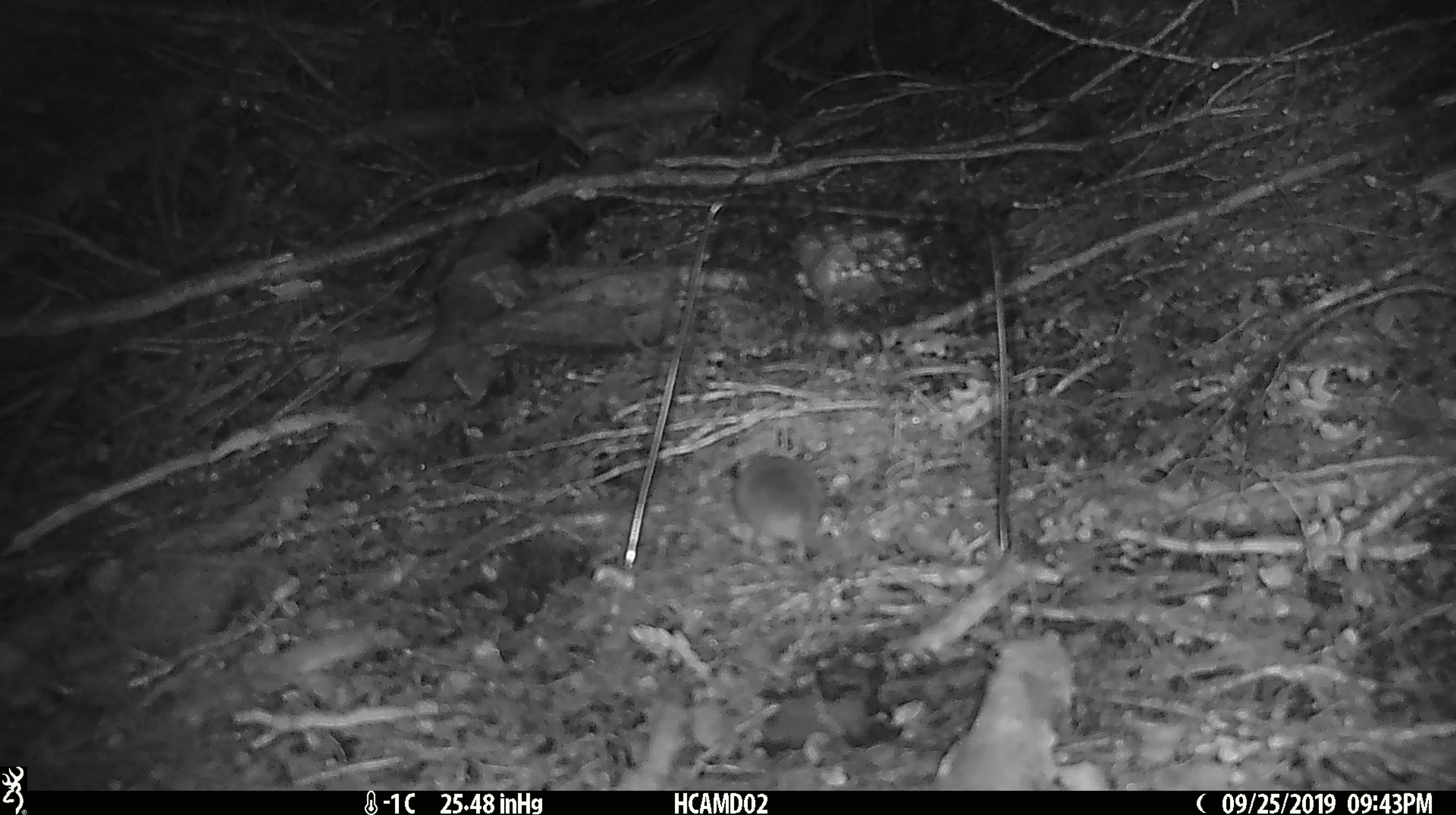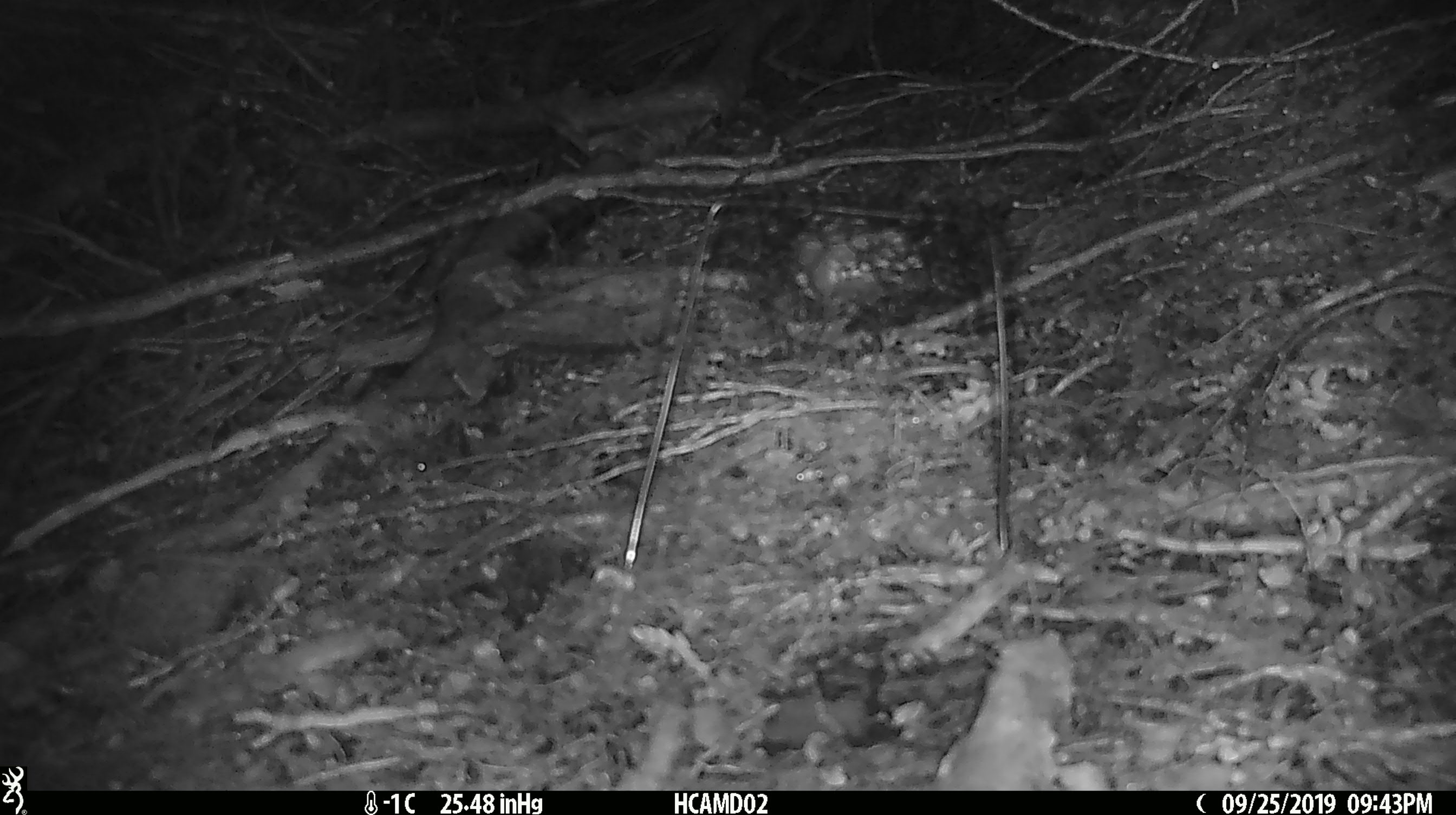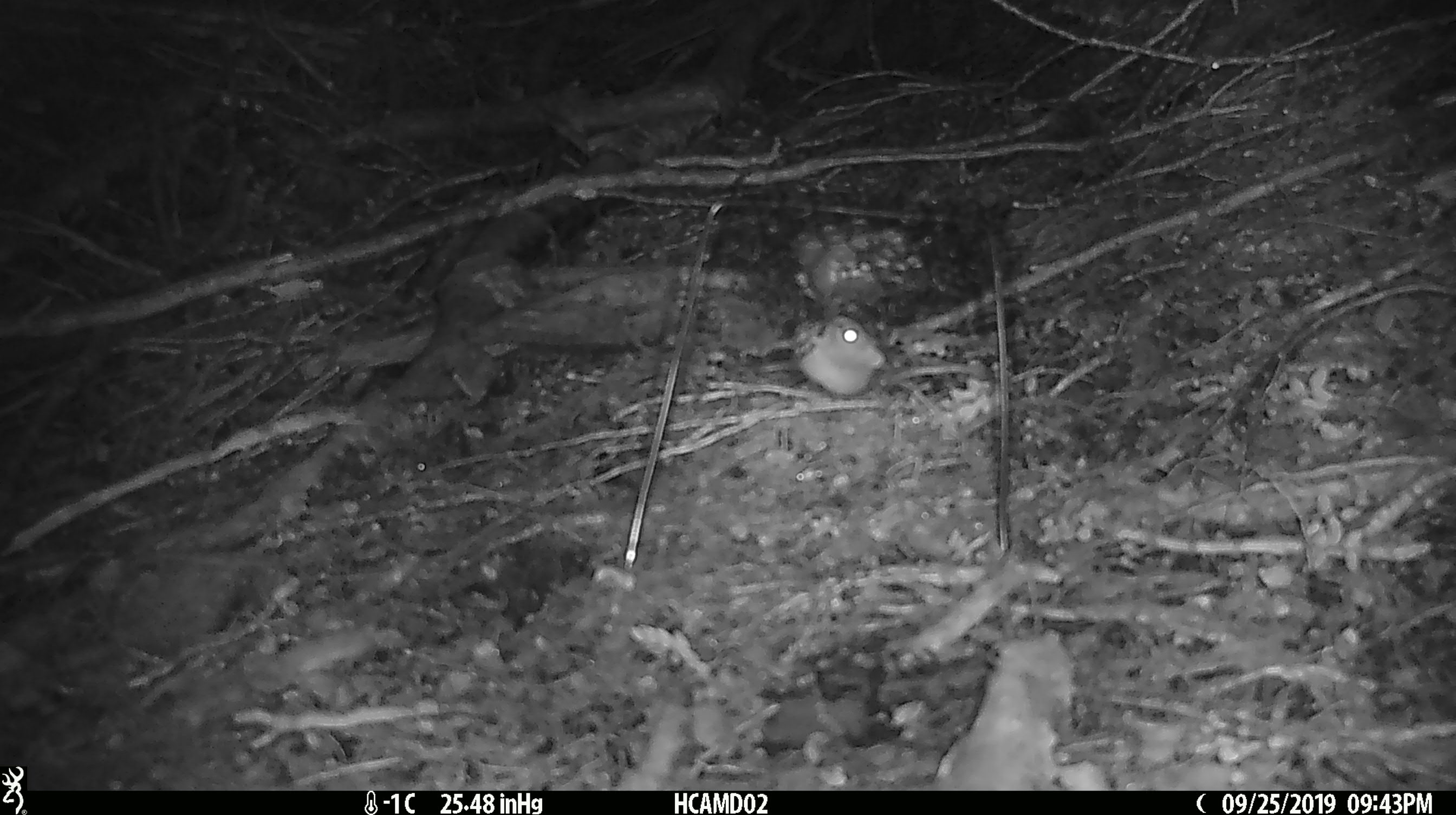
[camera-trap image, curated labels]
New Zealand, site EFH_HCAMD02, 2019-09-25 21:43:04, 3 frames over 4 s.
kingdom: Animalia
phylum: Chordata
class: Mammalia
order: Rodentia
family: Muridae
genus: Mus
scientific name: Mus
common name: mouse